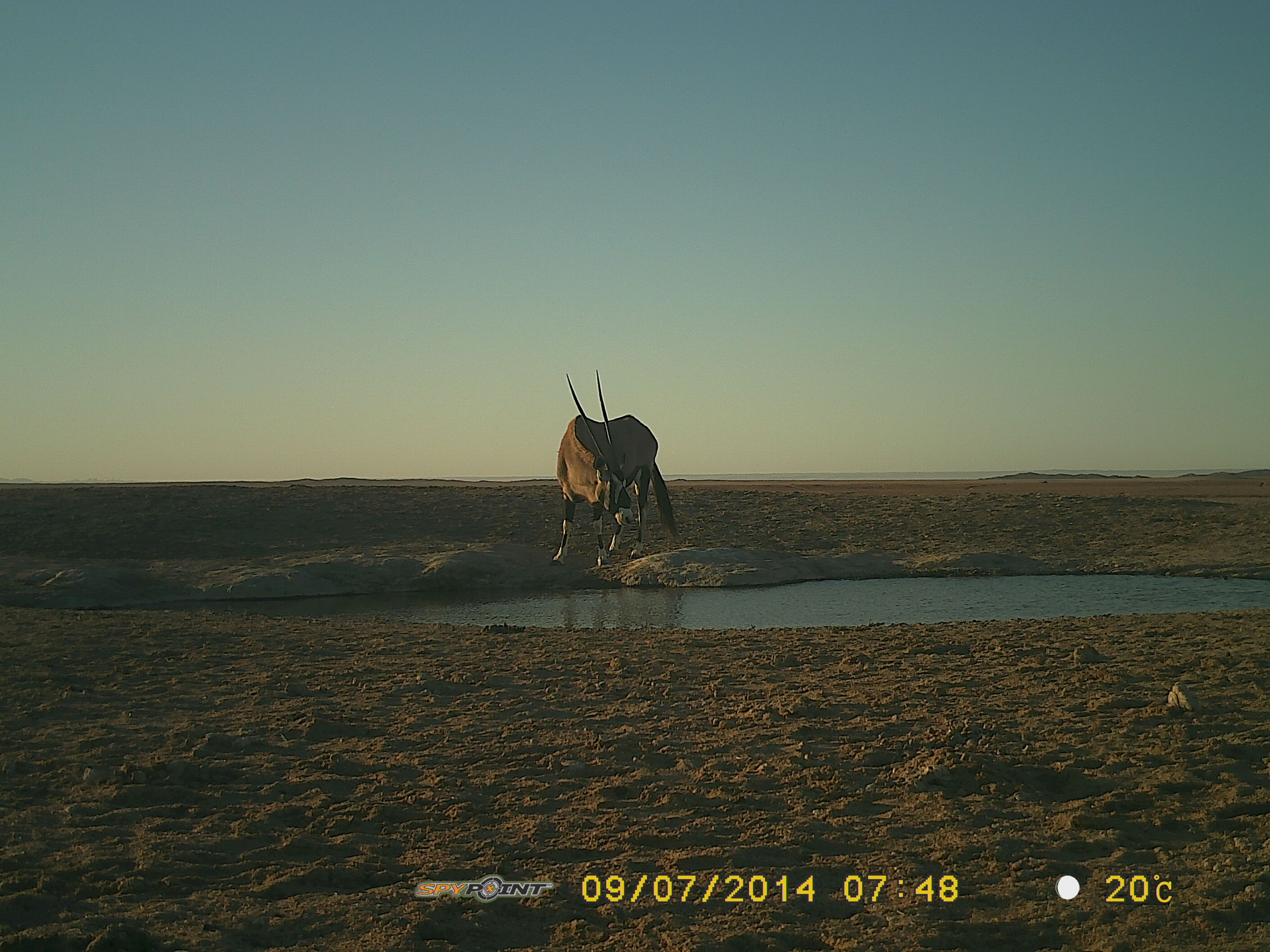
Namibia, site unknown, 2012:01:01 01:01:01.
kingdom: Animalia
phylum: Chordata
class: Mammalia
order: Artiodactyla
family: Bovidae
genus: Oryx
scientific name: Oryx gazella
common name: gemsbok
Oryx gazella (gemsbok).